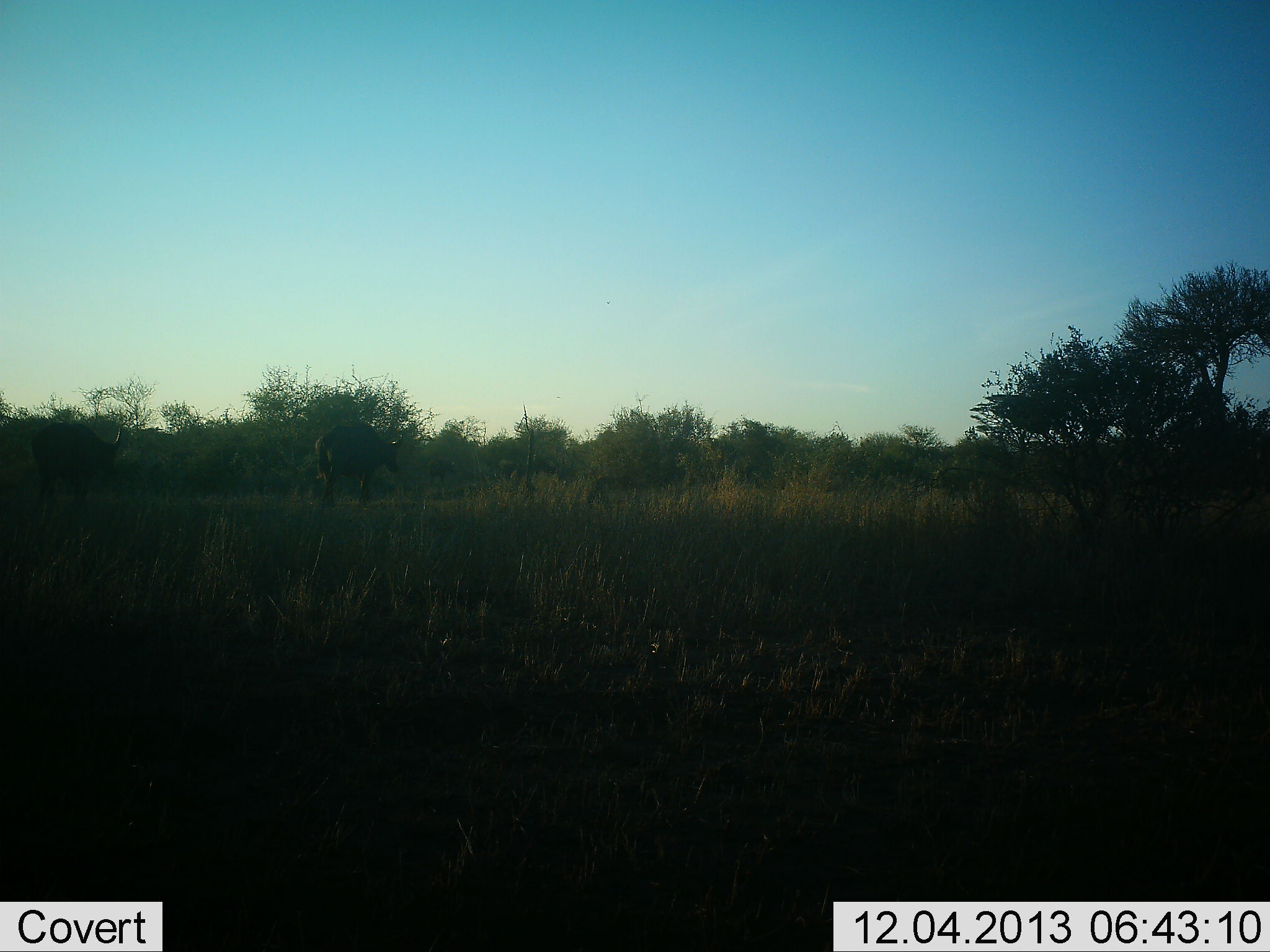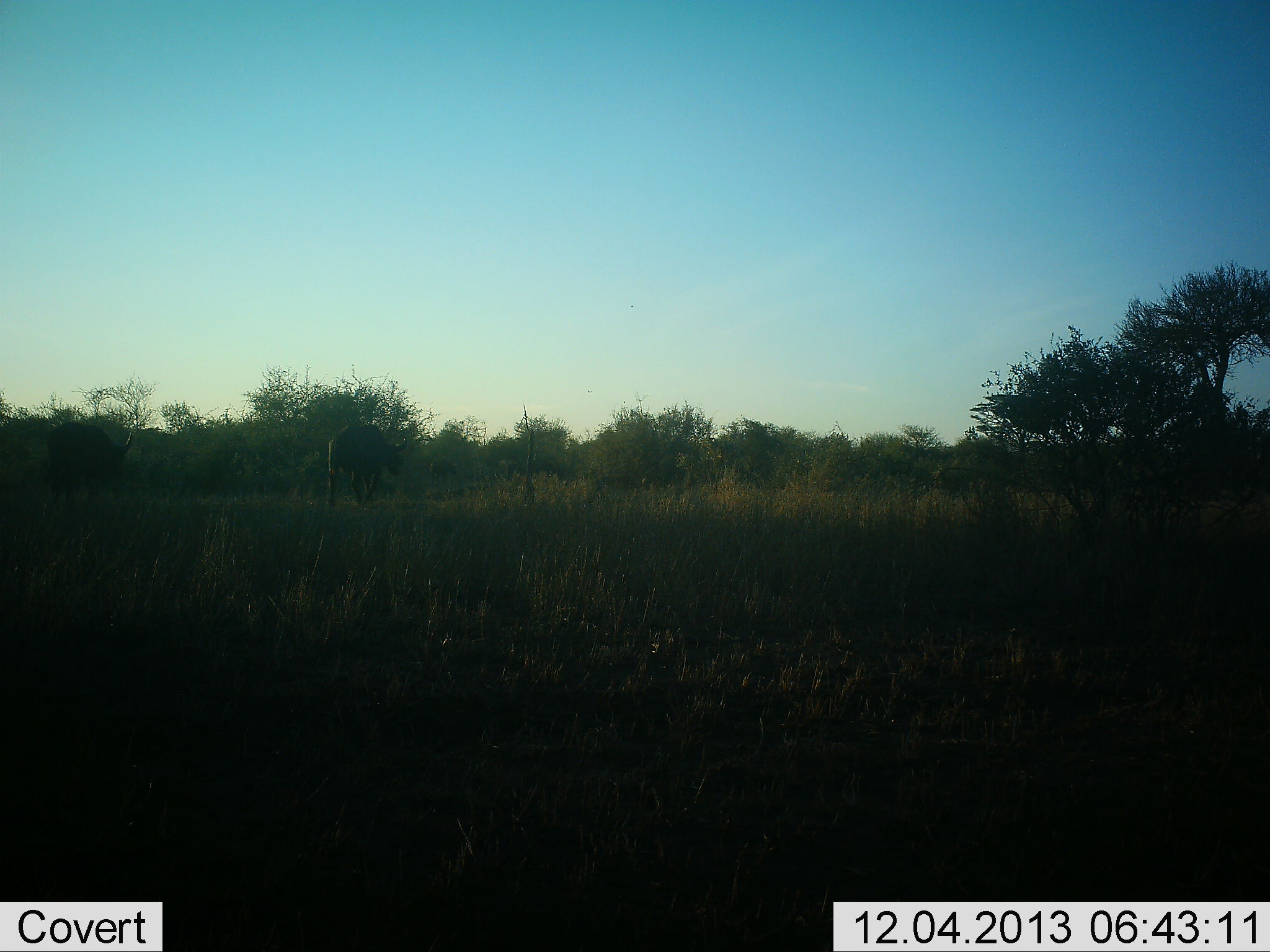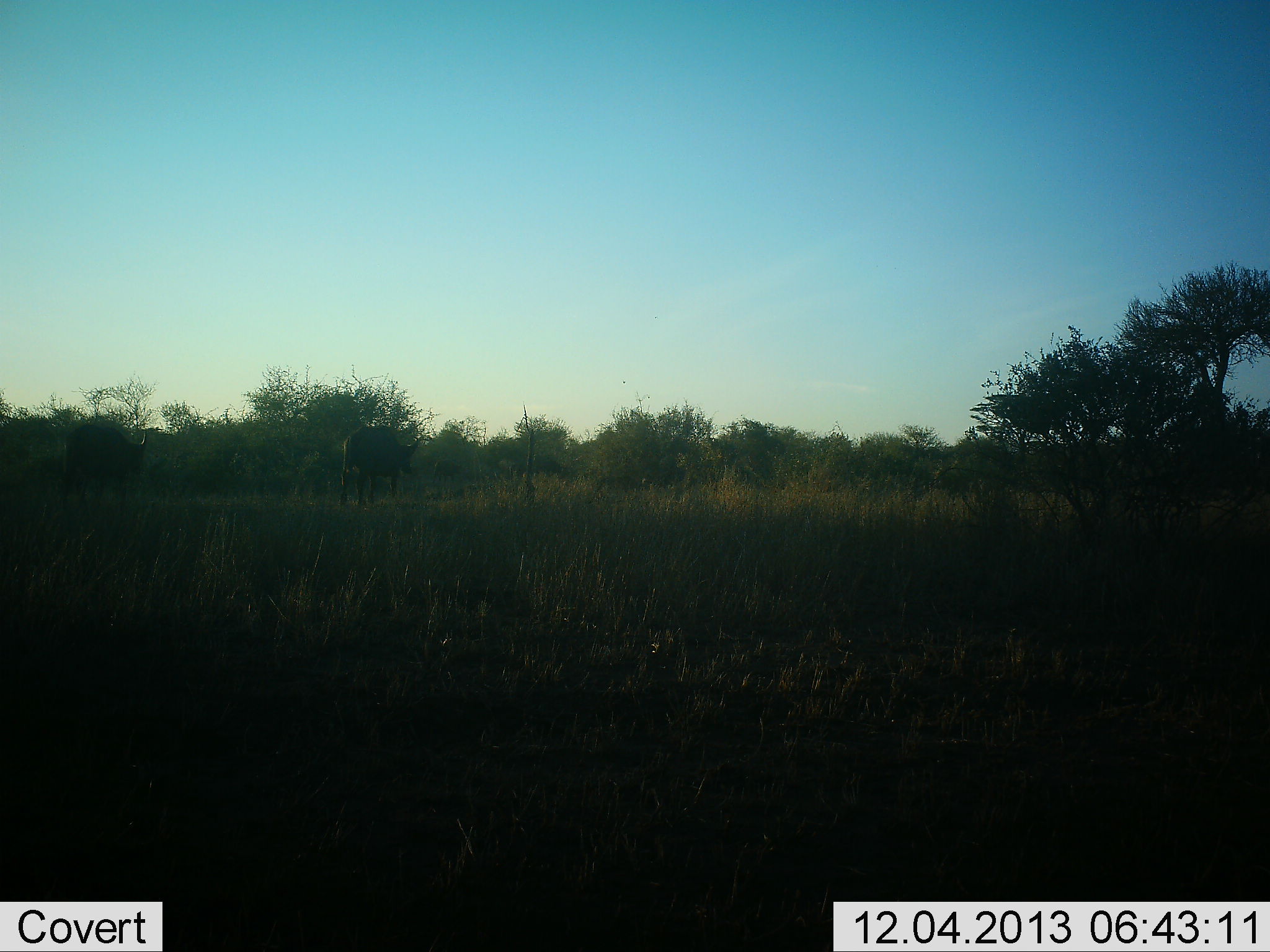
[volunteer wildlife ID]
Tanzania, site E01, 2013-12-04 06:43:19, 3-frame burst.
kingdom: Animalia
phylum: Chordata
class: Mammalia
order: Artiodactyla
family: Bovidae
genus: Syncerus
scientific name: Syncerus caffer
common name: cape buffalo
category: buffalo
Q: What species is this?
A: Buffalo (cape buffalo) (Syncerus caffer).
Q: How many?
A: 2.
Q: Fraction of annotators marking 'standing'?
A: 0%.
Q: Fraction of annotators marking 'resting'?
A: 0%.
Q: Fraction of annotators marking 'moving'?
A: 100%.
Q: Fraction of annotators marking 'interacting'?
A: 0%.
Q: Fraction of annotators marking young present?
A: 0%.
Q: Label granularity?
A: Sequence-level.